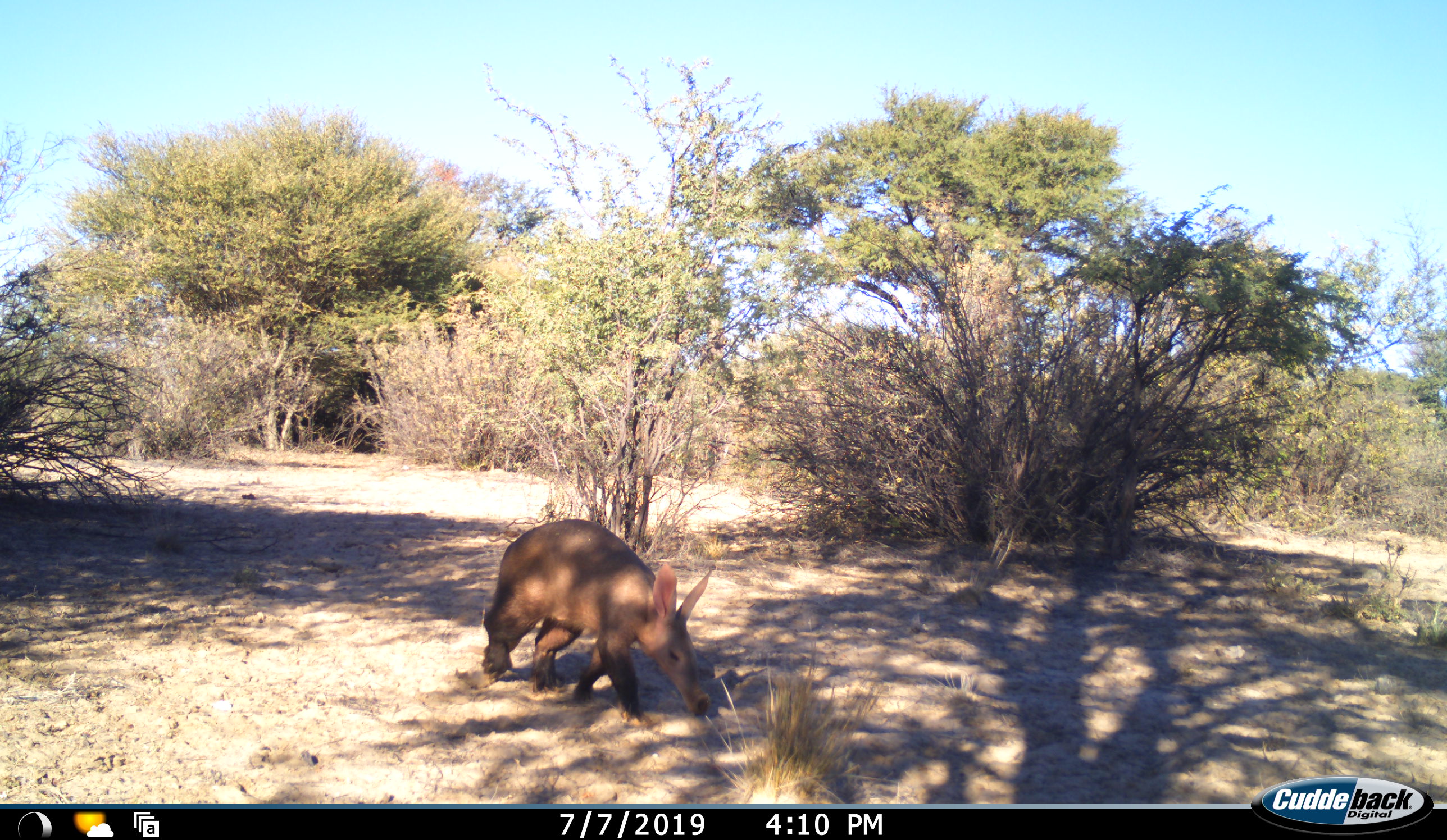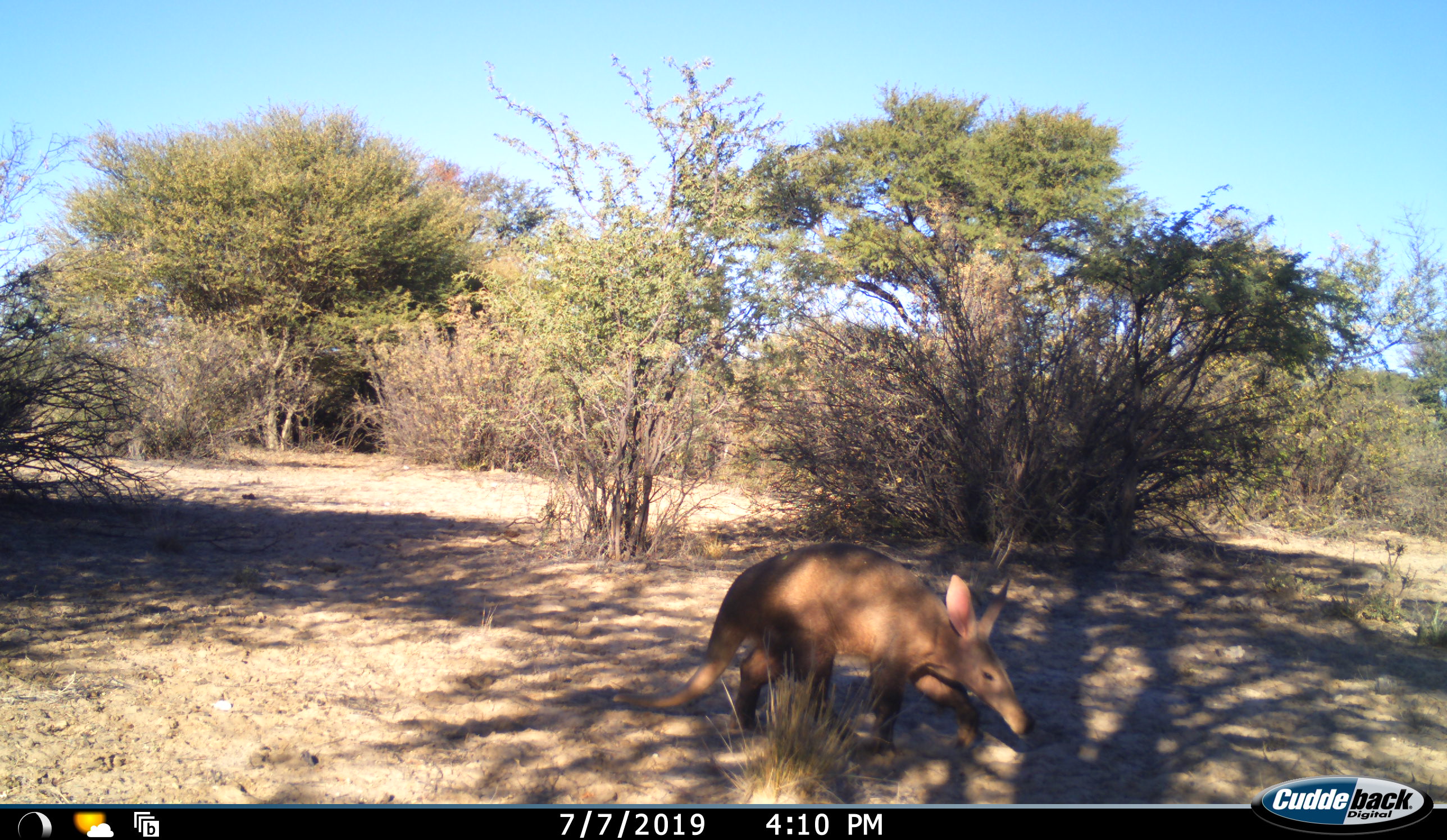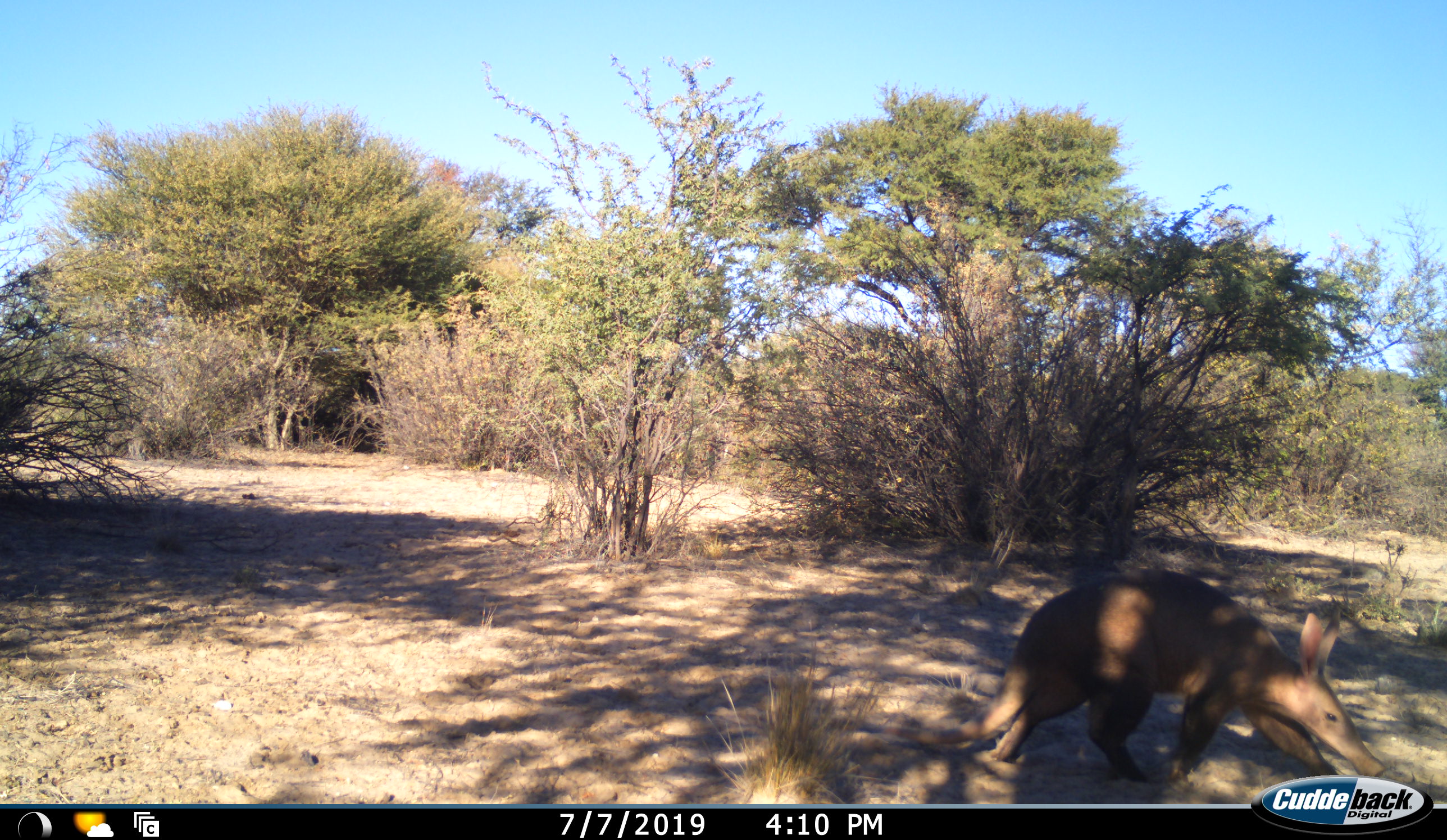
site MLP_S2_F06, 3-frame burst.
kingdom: Animalia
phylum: Chordata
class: Mammalia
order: Tubulidentata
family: Orycteropodidae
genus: Orycteropus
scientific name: Orycteropus afer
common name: aardvark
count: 1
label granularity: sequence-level